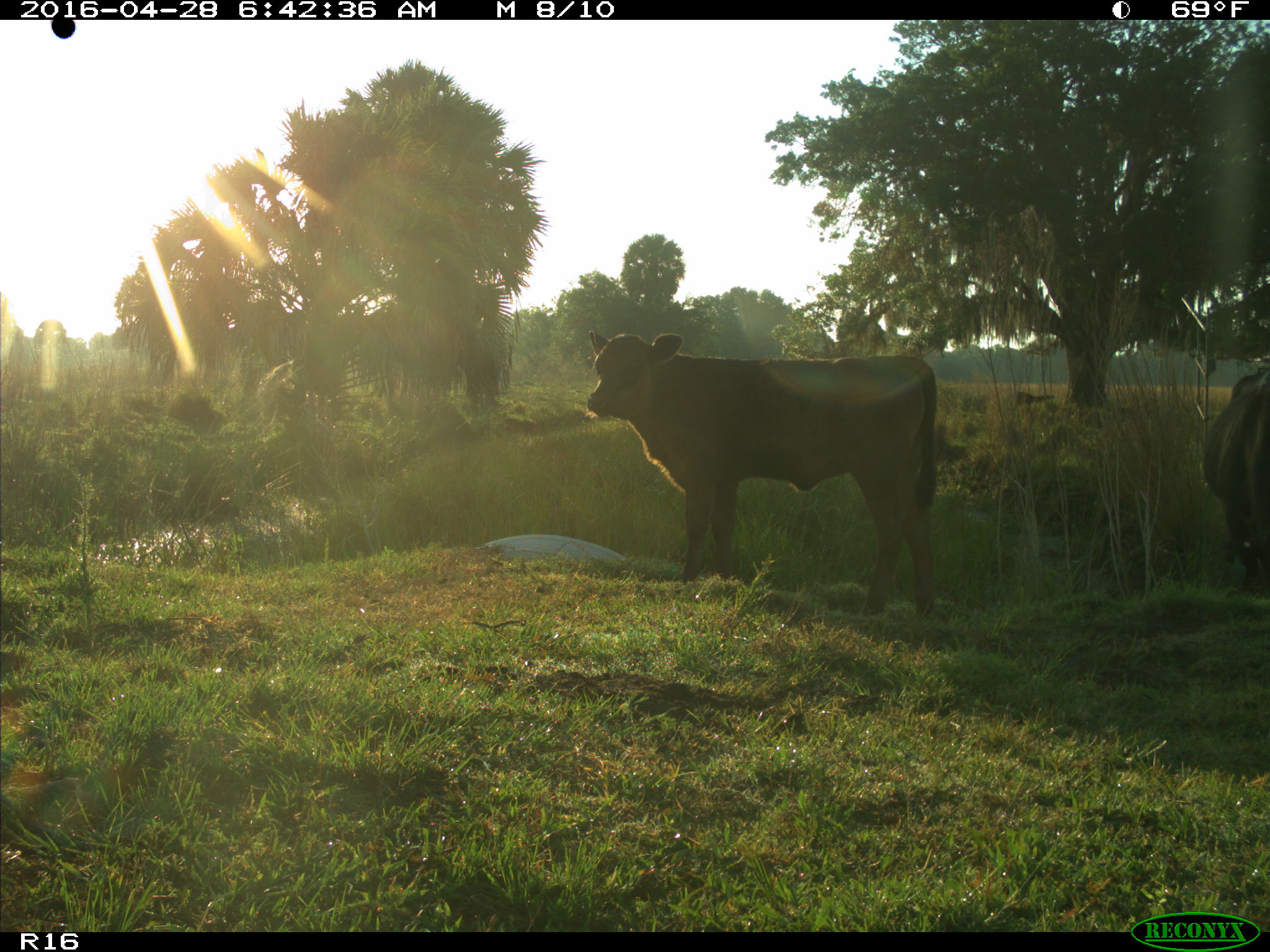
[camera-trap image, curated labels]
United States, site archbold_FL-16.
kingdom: Animalia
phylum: Chordata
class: Mammalia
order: Artiodactyla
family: Bovidae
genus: Bos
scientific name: Bos taurus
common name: domestic cow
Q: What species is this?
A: Bos taurus (domestic cow).